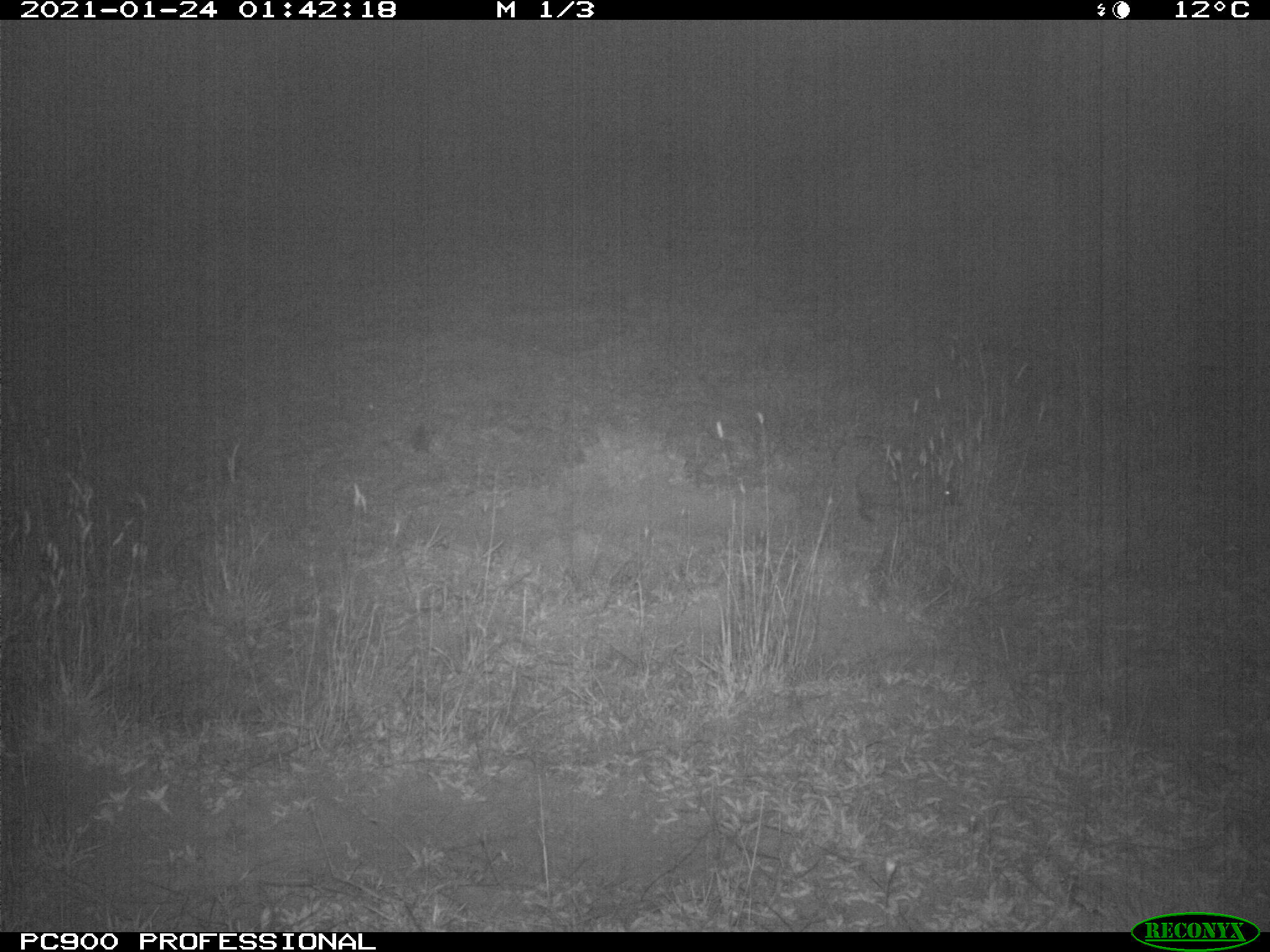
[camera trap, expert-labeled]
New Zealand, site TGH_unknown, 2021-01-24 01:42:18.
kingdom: Animalia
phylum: Chordata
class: Mammalia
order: Eulipotyphla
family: Erinaceidae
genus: Erinaceus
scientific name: Erinaceus europaeus europaeus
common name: european hedgehog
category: hedgehog